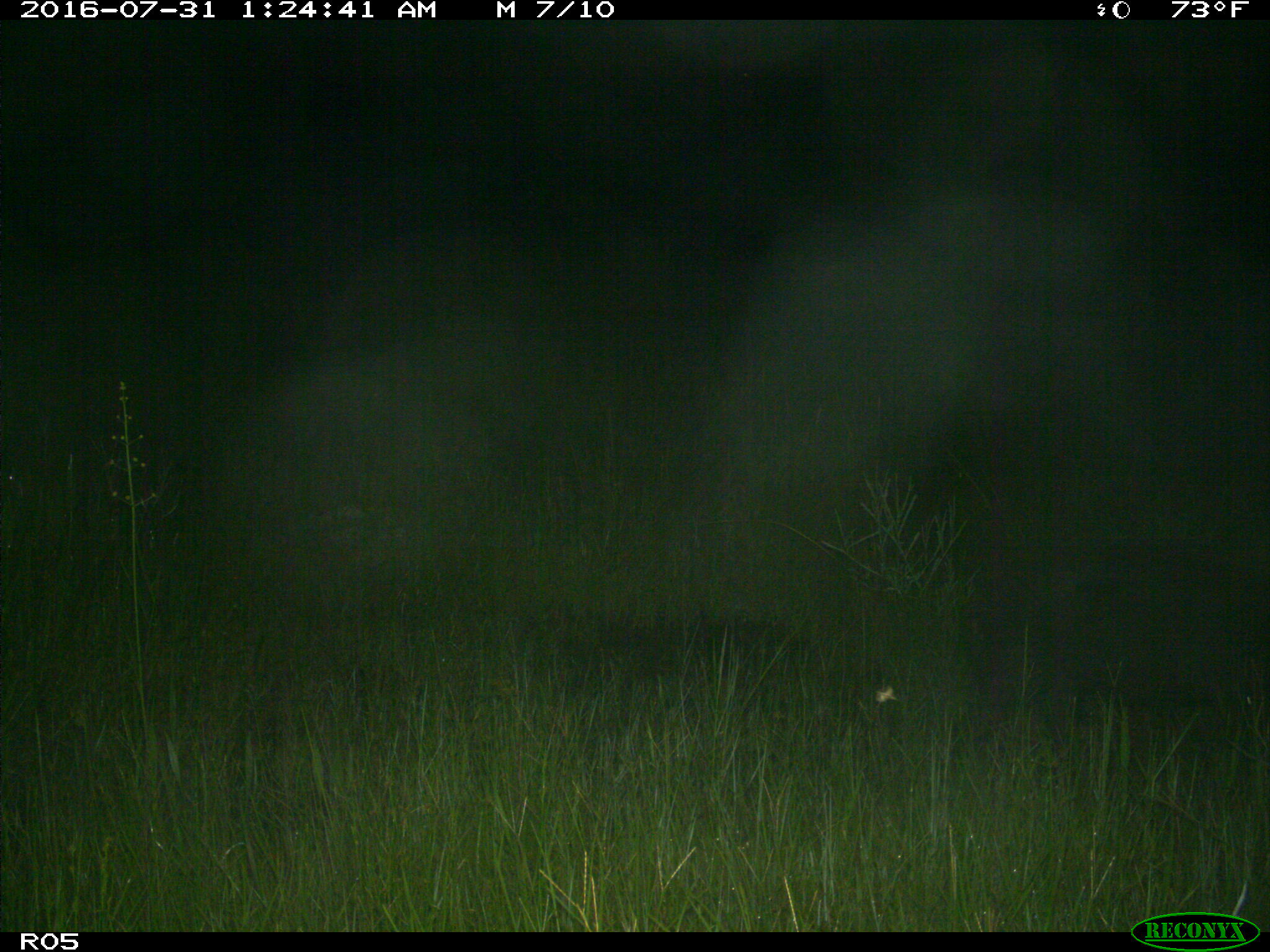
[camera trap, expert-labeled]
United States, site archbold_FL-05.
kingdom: Animalia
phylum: Chordata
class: Mammalia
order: Artiodactyla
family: Suidae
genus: Sus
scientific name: Sus scrofa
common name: wild boar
Sus scrofa (wild boar).